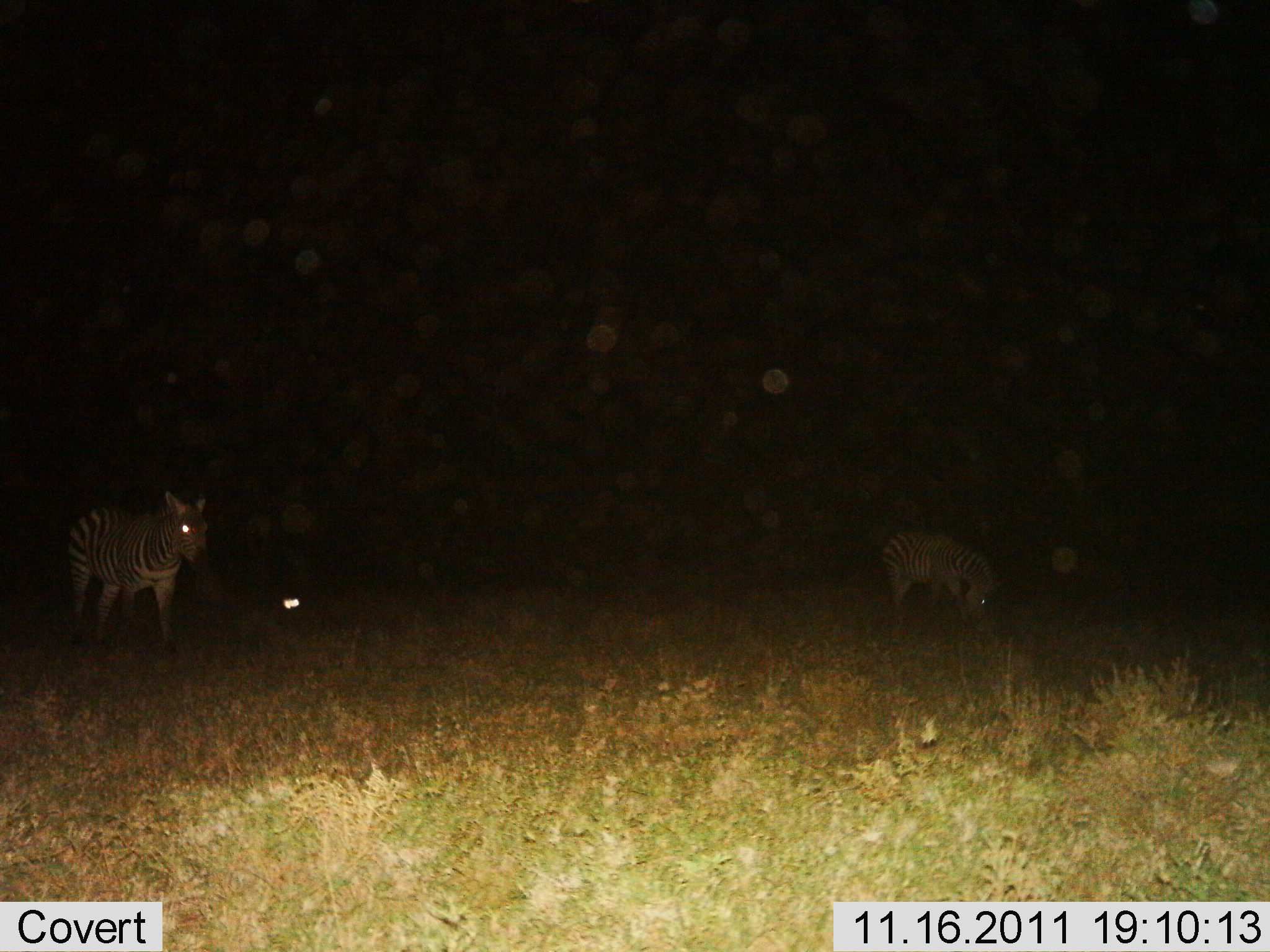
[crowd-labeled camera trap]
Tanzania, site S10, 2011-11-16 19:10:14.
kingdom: Animalia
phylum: Chordata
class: Mammalia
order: Perissodactyla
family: Equidae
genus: Equus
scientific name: Equus quagga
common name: plains zebra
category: zebra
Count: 2.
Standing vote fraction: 83%.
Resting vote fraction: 8%.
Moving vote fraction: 17%.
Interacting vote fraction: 0%.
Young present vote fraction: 0%.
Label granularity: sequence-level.